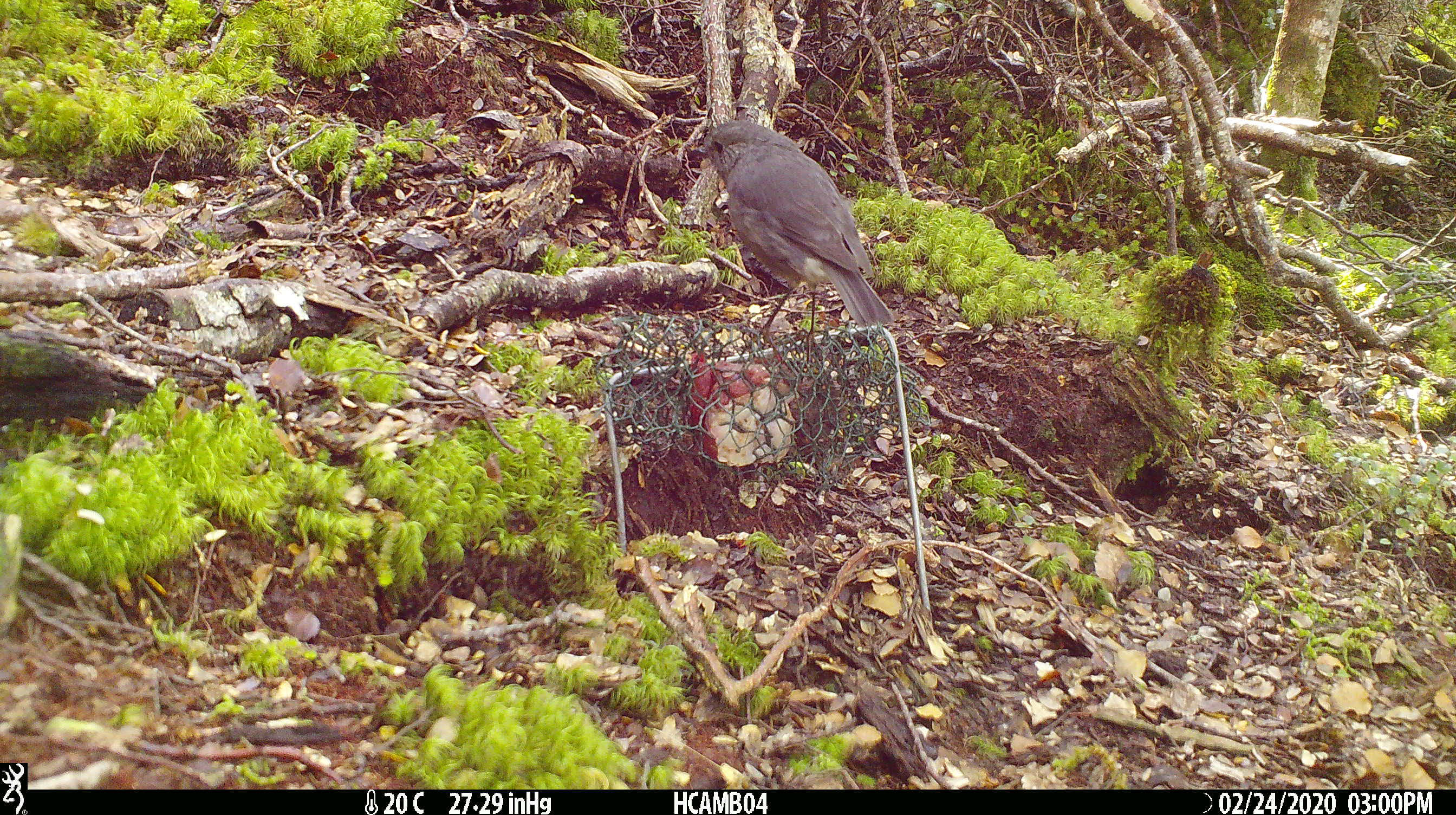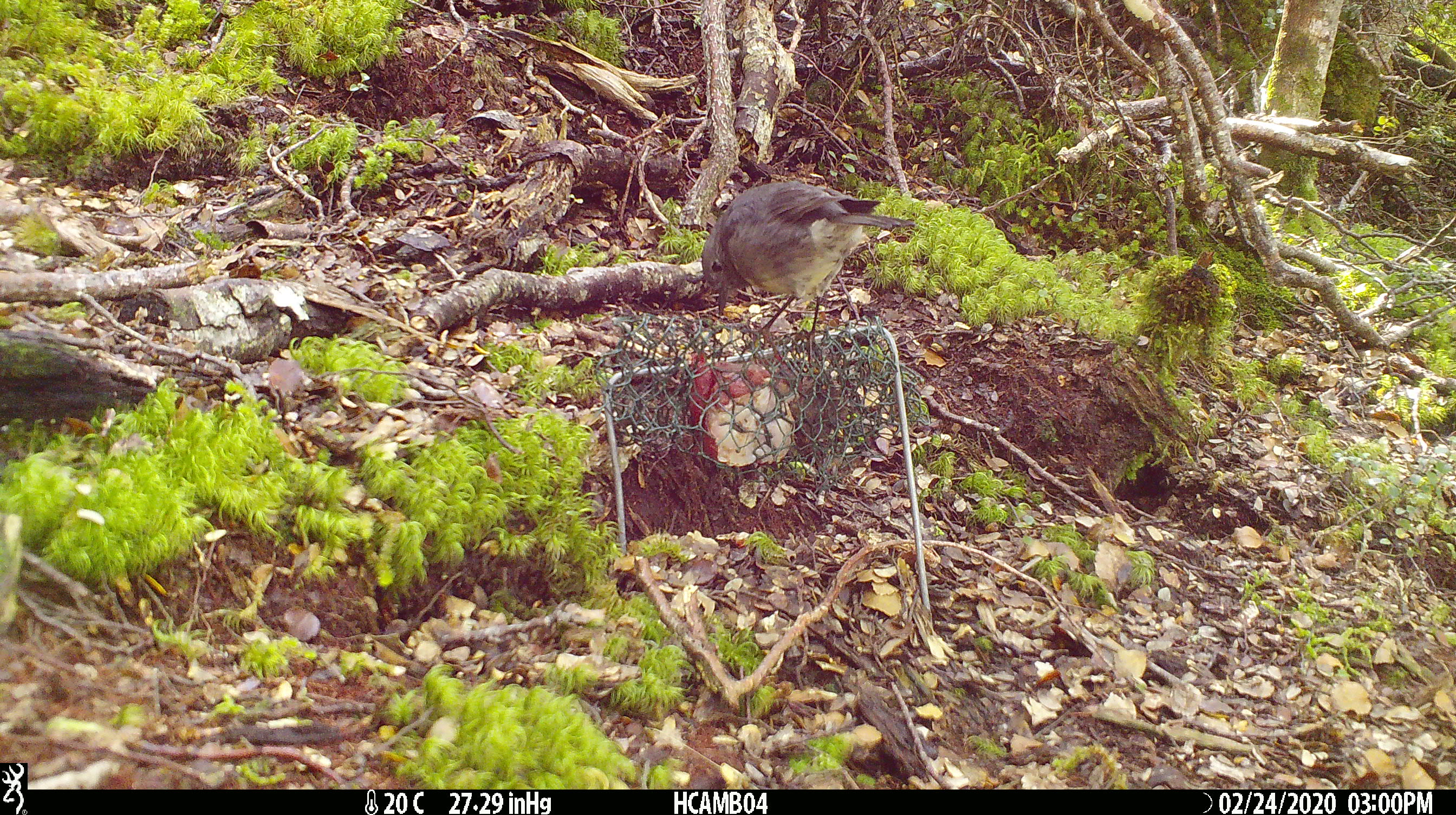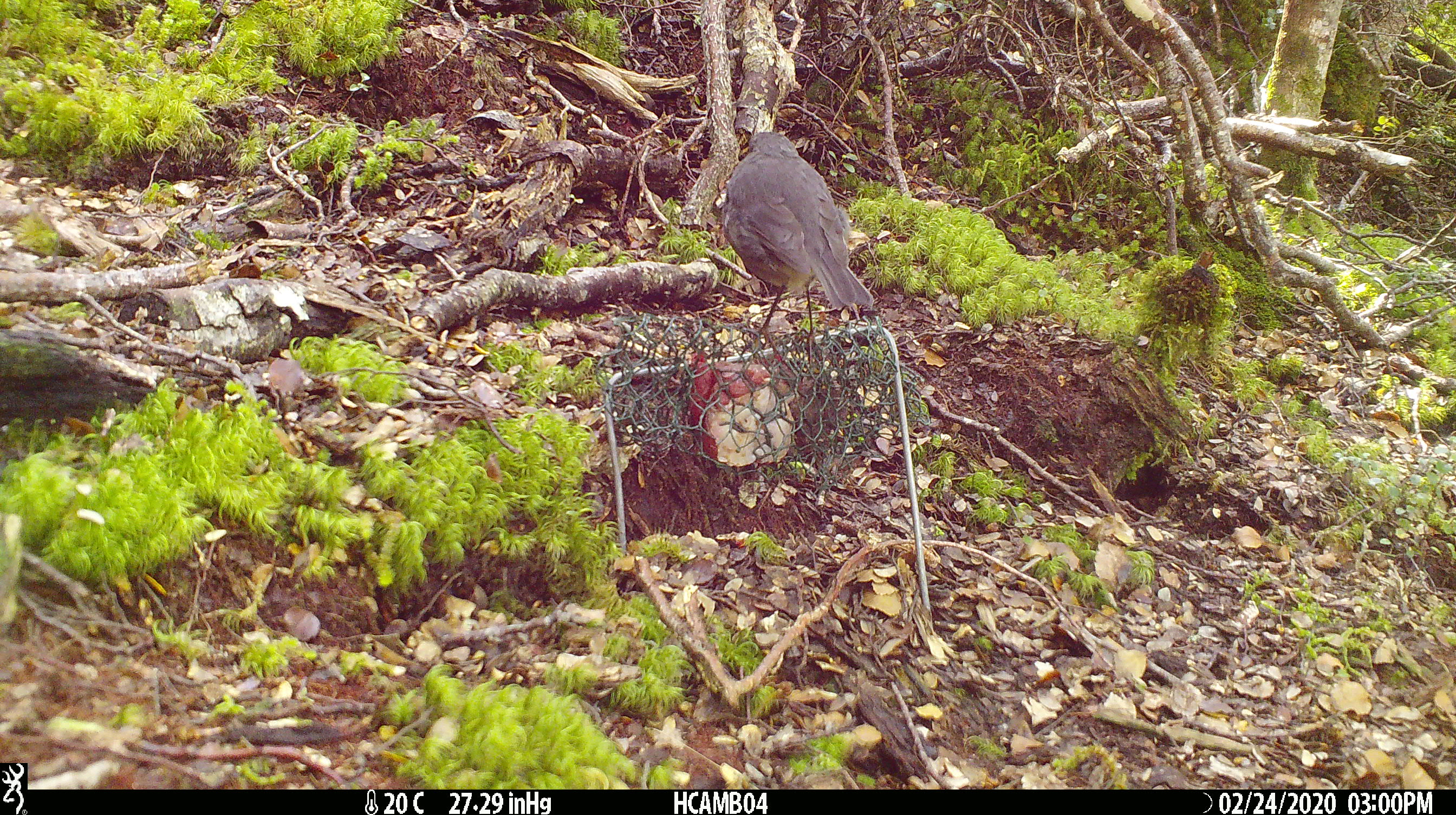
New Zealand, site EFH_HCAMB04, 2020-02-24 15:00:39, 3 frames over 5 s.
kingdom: Animalia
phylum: Chordata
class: Aves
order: Passeriformes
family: Petroicidae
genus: Petroica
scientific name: Petroica australis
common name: new zealand robin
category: robin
Robin (new zealand robin) (Petroica australis).